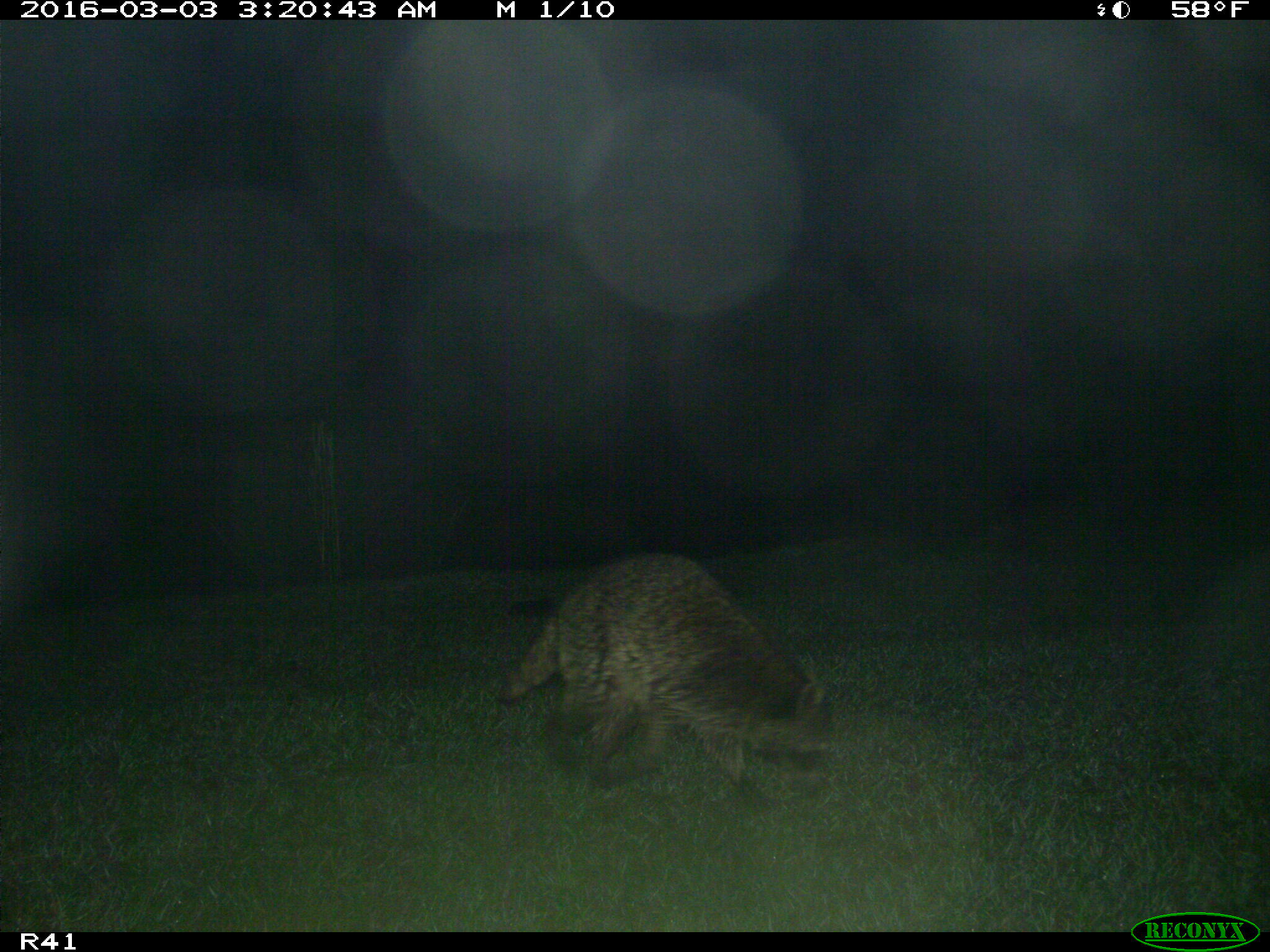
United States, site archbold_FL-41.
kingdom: Animalia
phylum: Chordata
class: Mammalia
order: Carnivora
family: Procyonidae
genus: Procyon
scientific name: Procyon lotor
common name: common raccoon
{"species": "Procyon lotor (common raccoon)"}